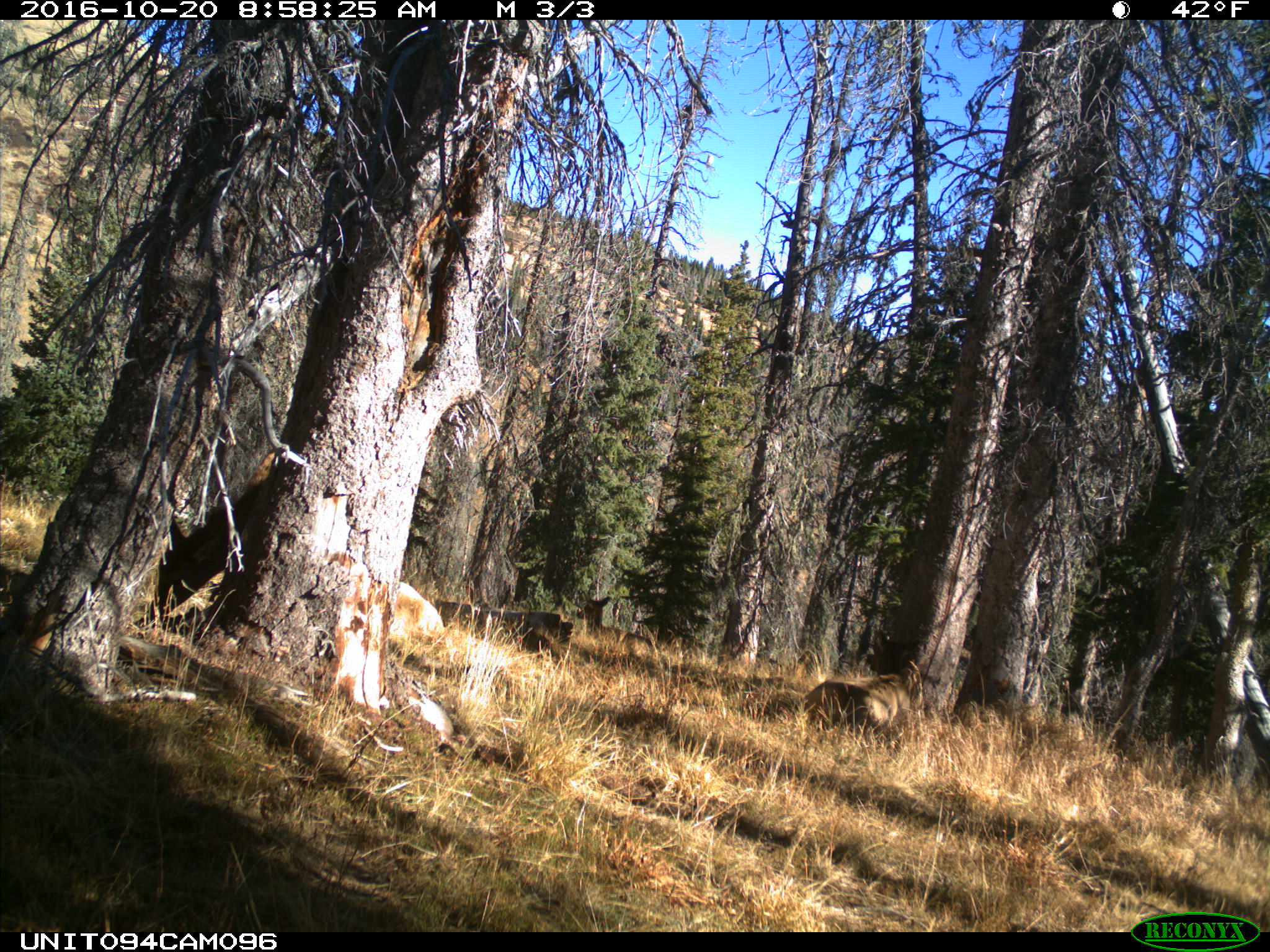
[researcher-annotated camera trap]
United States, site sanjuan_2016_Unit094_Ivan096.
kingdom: Animalia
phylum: Chordata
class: Mammalia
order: Artiodactyla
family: Cervidae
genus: Cervus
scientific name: Cervus elaphus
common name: red deer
Cervus elaphus (red deer).